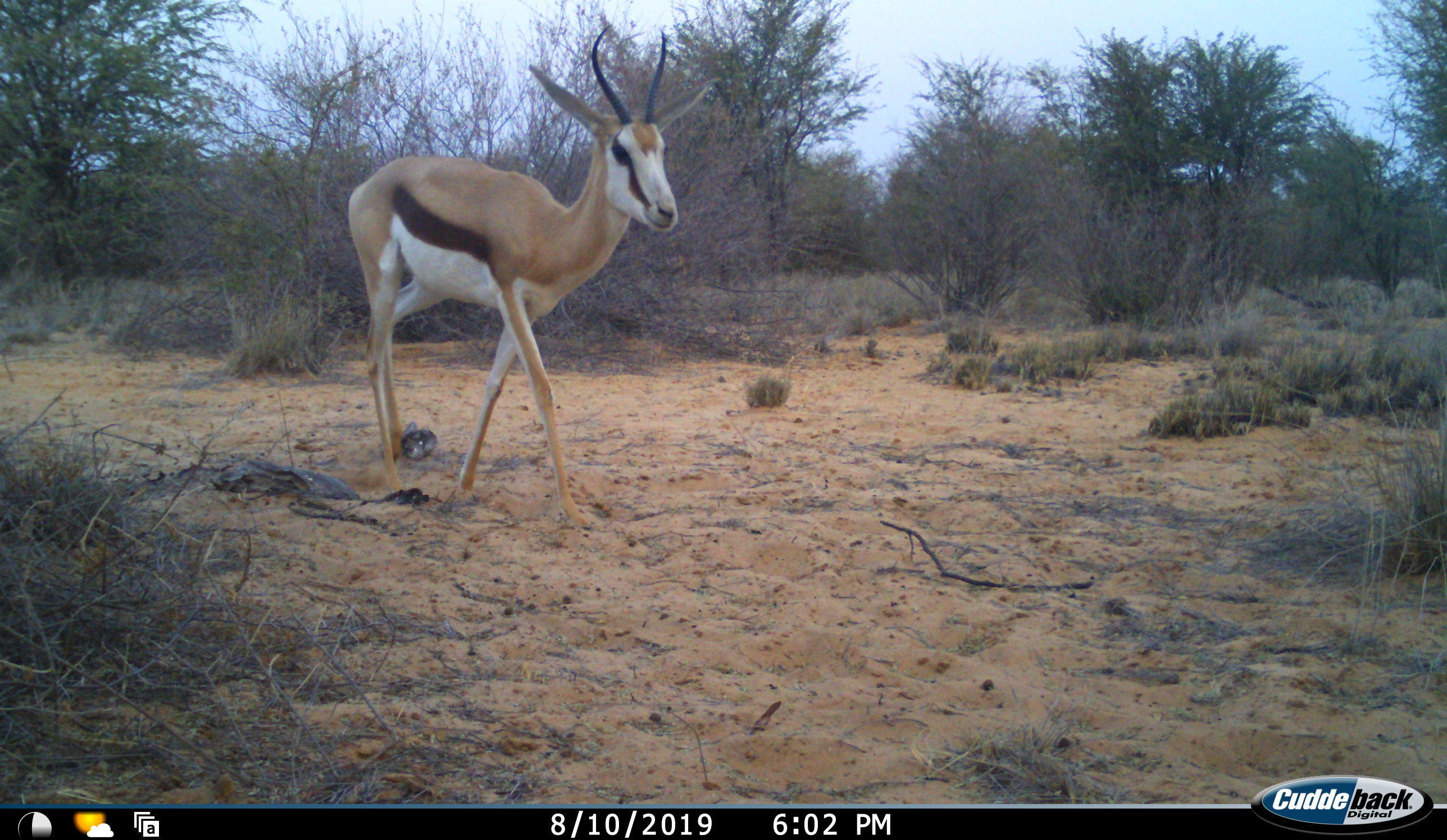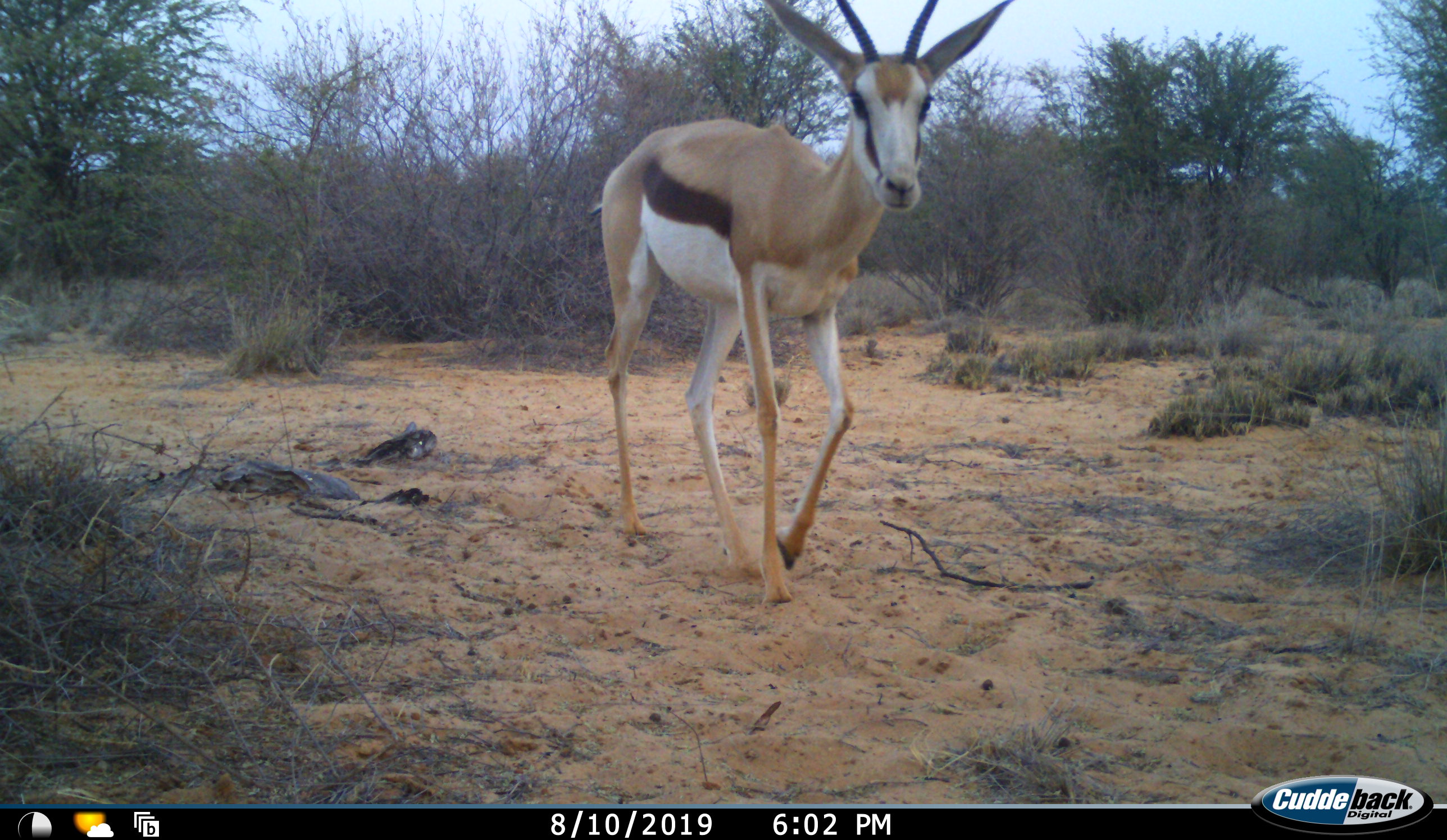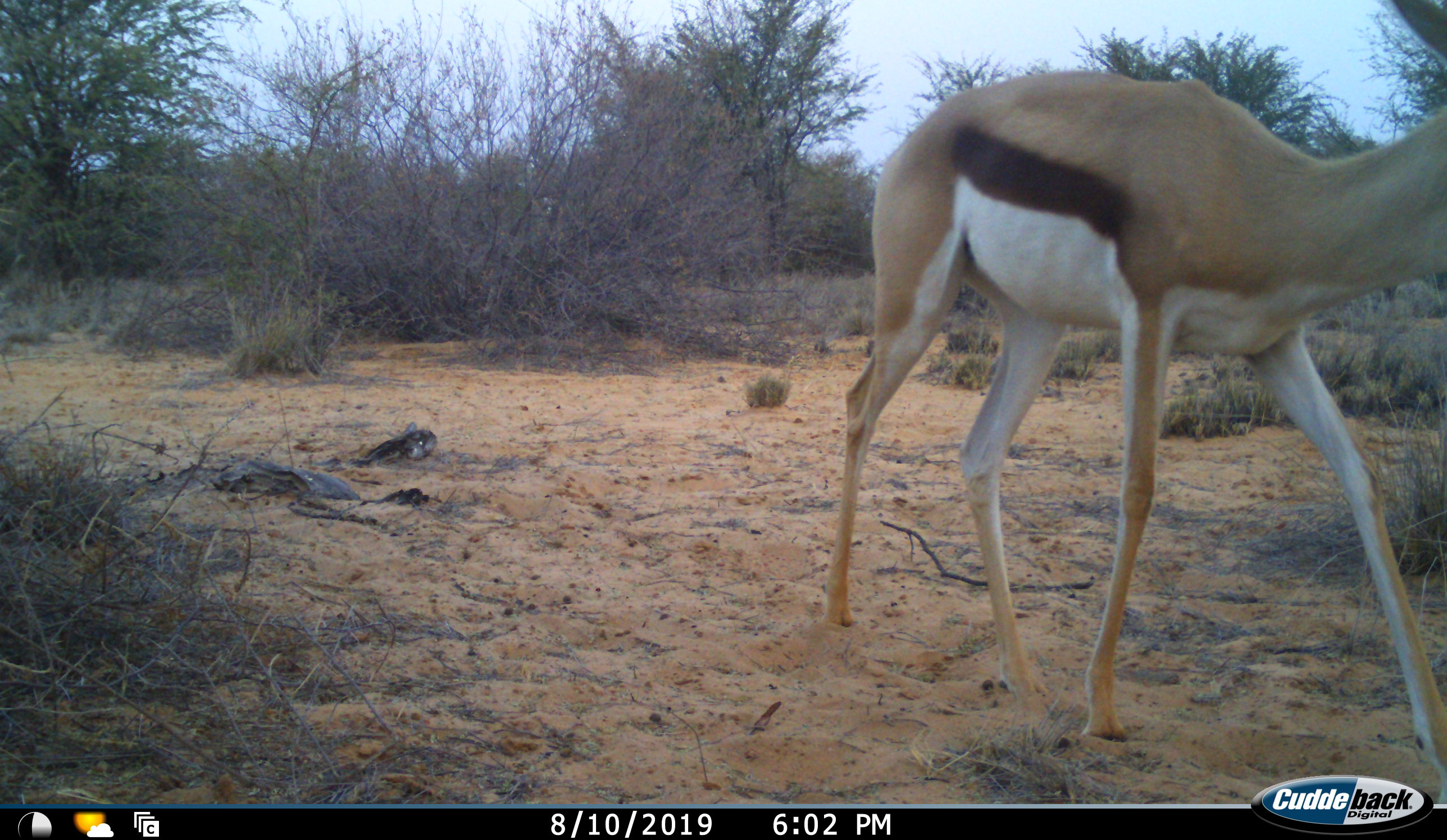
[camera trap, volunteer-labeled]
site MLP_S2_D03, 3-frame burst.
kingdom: Animalia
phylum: Chordata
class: Mammalia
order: Artiodactyla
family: Bovidae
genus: Antidorcas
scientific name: Antidorcas marsupialis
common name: springbok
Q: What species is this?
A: Springbok (Antidorcas marsupialis).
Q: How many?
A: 1.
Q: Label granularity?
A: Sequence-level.